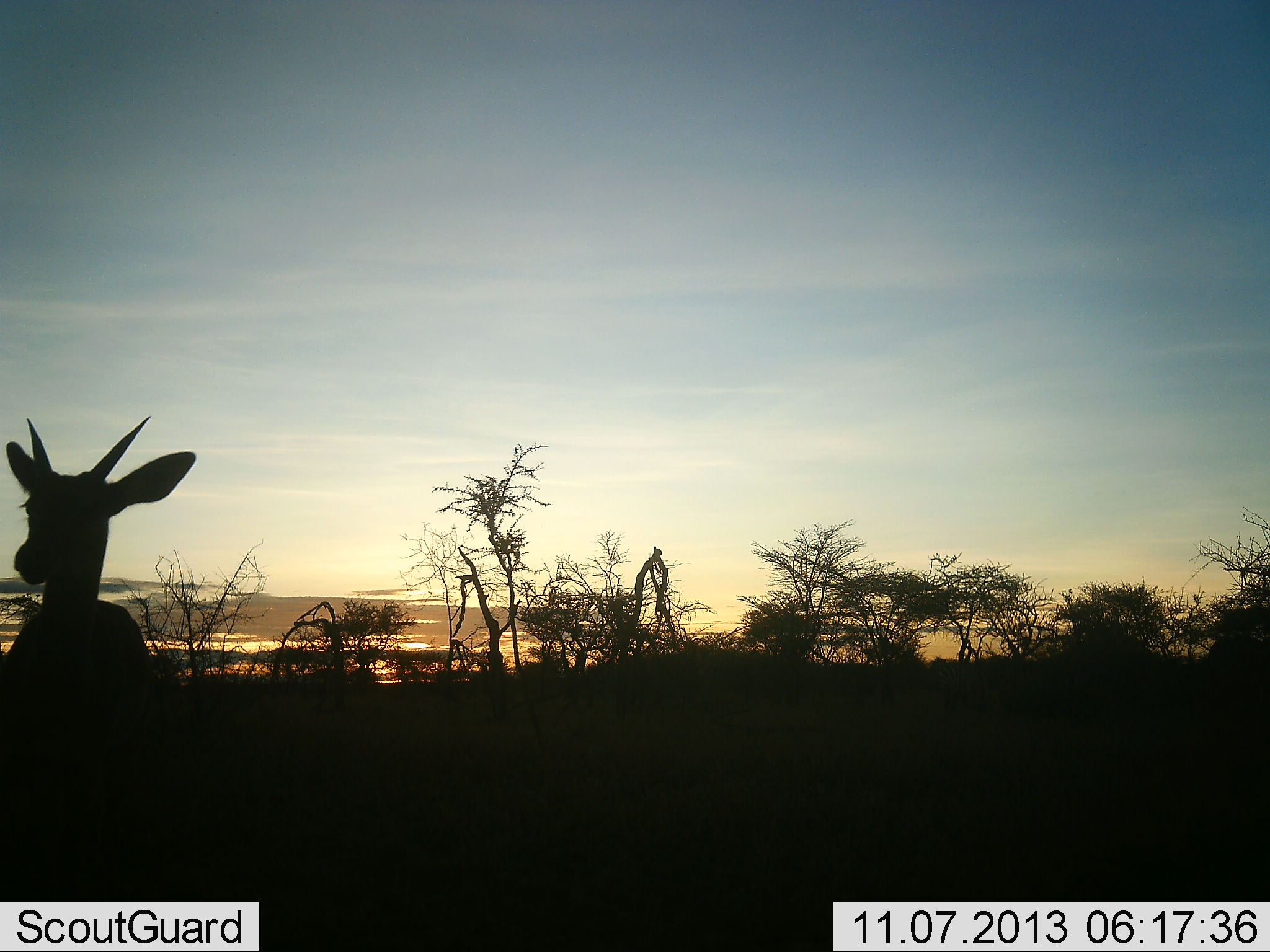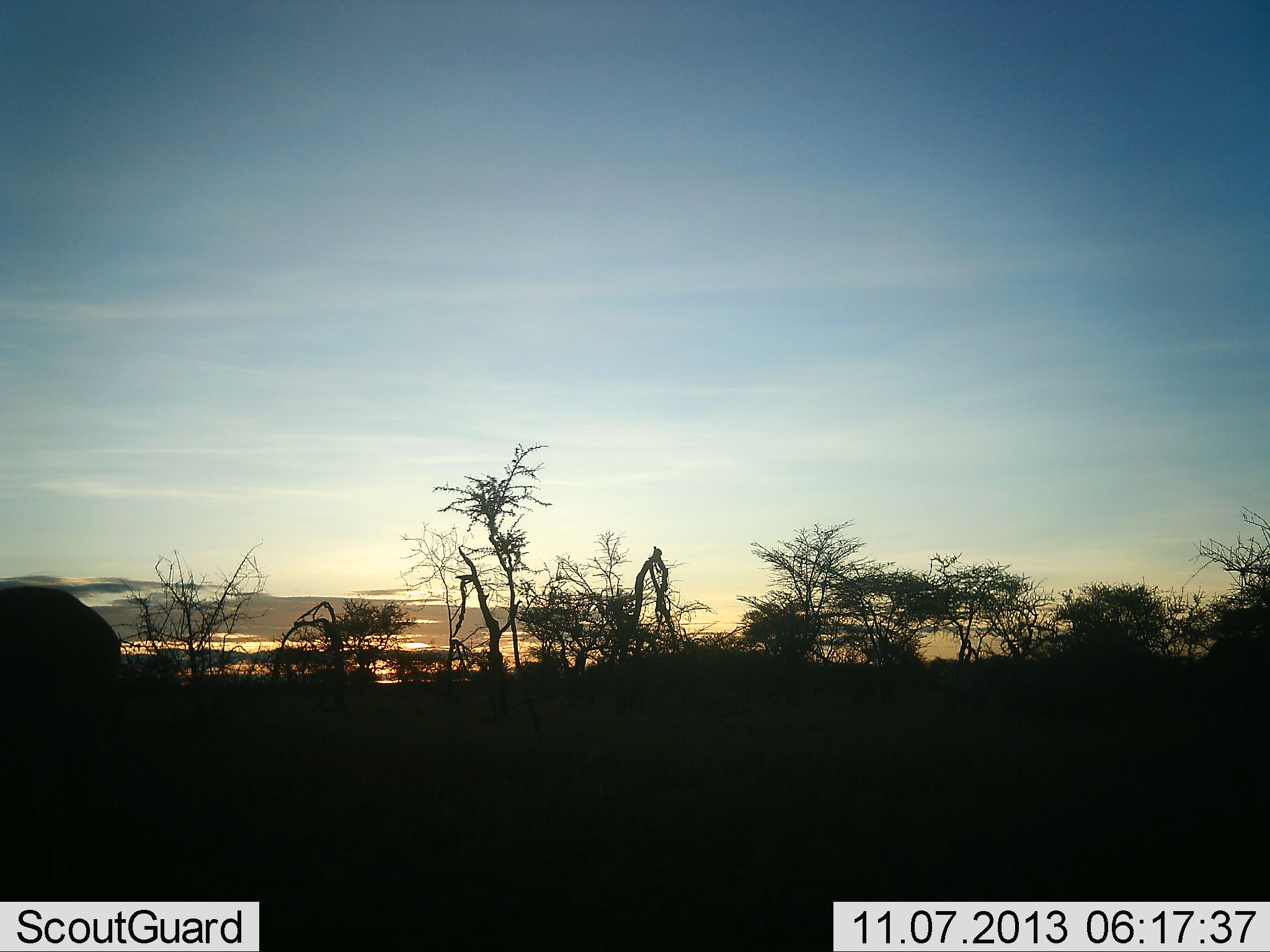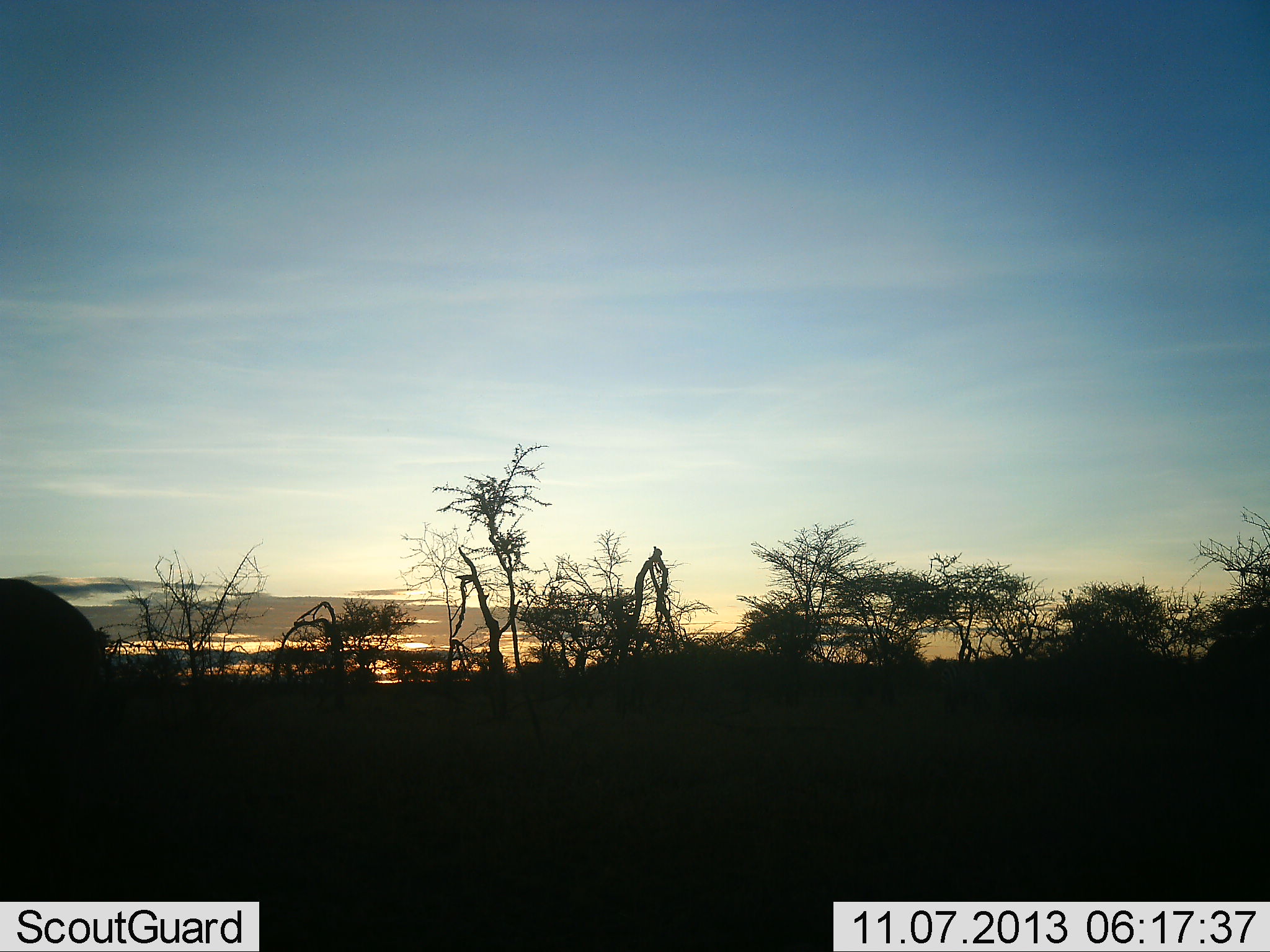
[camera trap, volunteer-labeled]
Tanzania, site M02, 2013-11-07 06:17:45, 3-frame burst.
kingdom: Animalia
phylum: Chordata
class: Mammalia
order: Artiodactyla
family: Bovidae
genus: Eudorcas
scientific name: Eudorcas thomsonii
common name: thomson's gazelle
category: gazellethomsons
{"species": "gazellethomsons (thomson's gazelle) (Eudorcas thomsonii)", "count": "1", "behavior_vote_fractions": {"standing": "80%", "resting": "0%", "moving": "30%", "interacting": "0%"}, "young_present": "0%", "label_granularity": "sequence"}